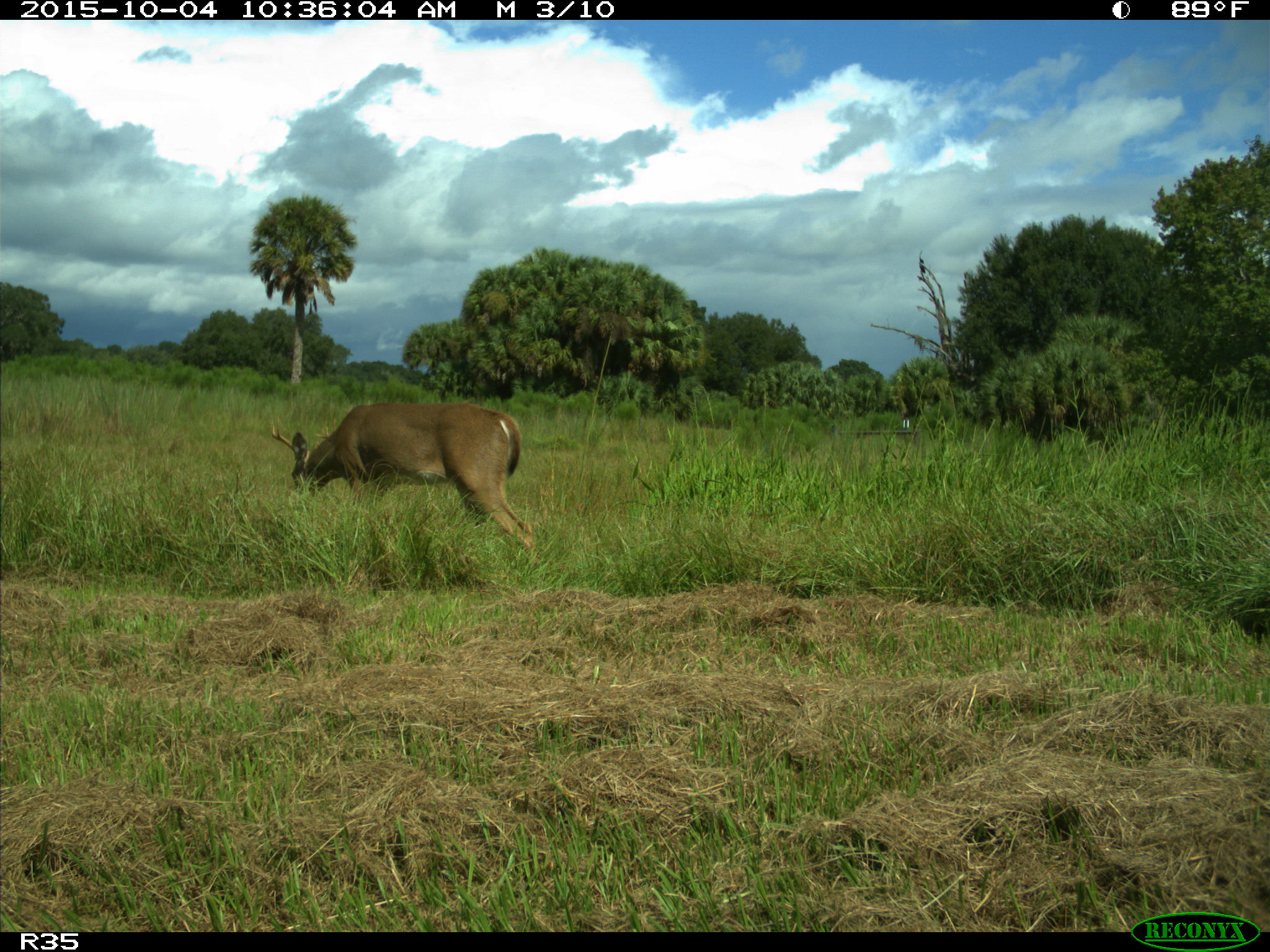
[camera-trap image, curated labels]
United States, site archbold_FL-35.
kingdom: Animalia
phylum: Chordata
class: Mammalia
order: Artiodactyla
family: Cervidae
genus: Odocoileus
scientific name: Odocoileus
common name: deer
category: unidentified deer